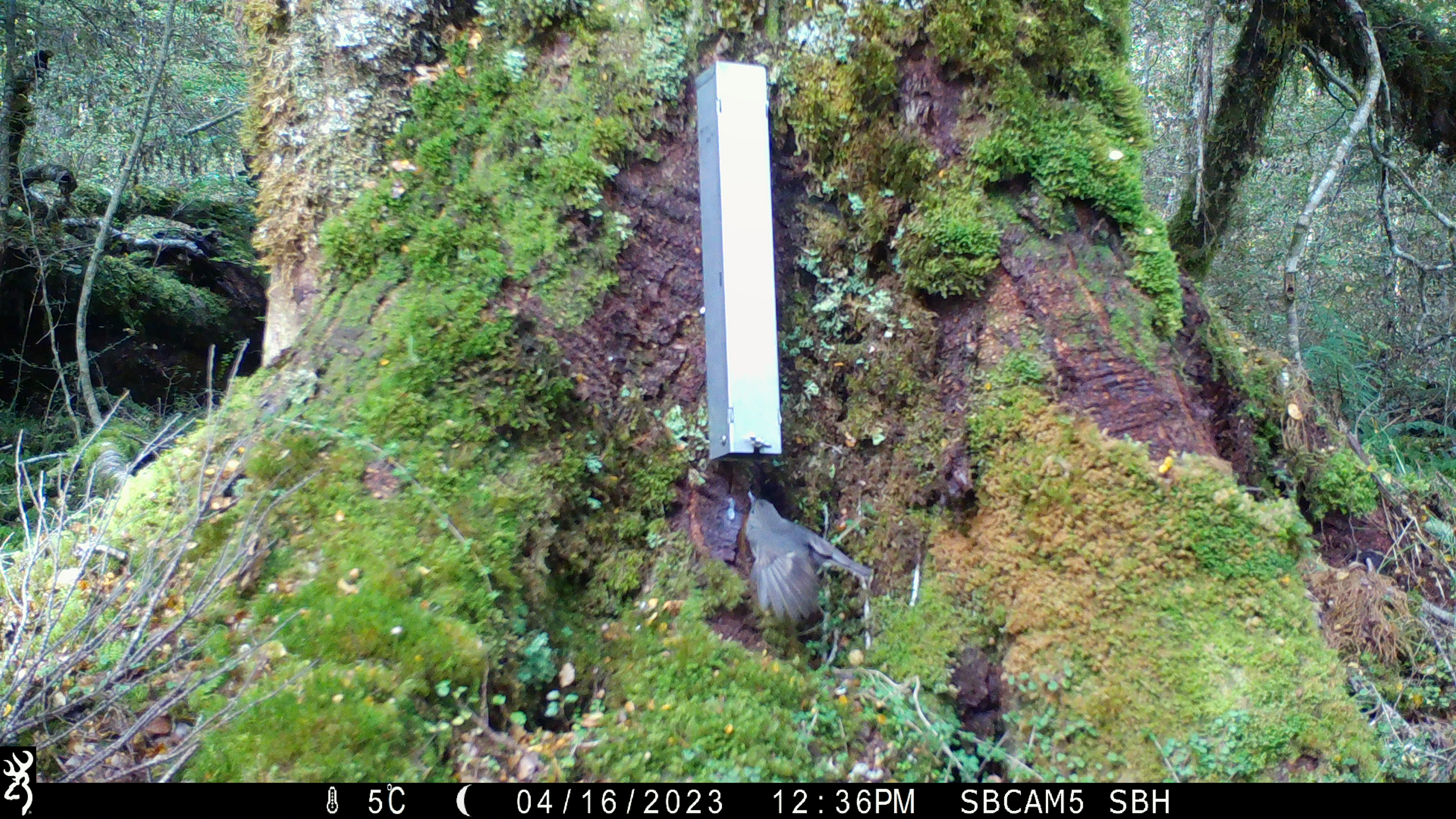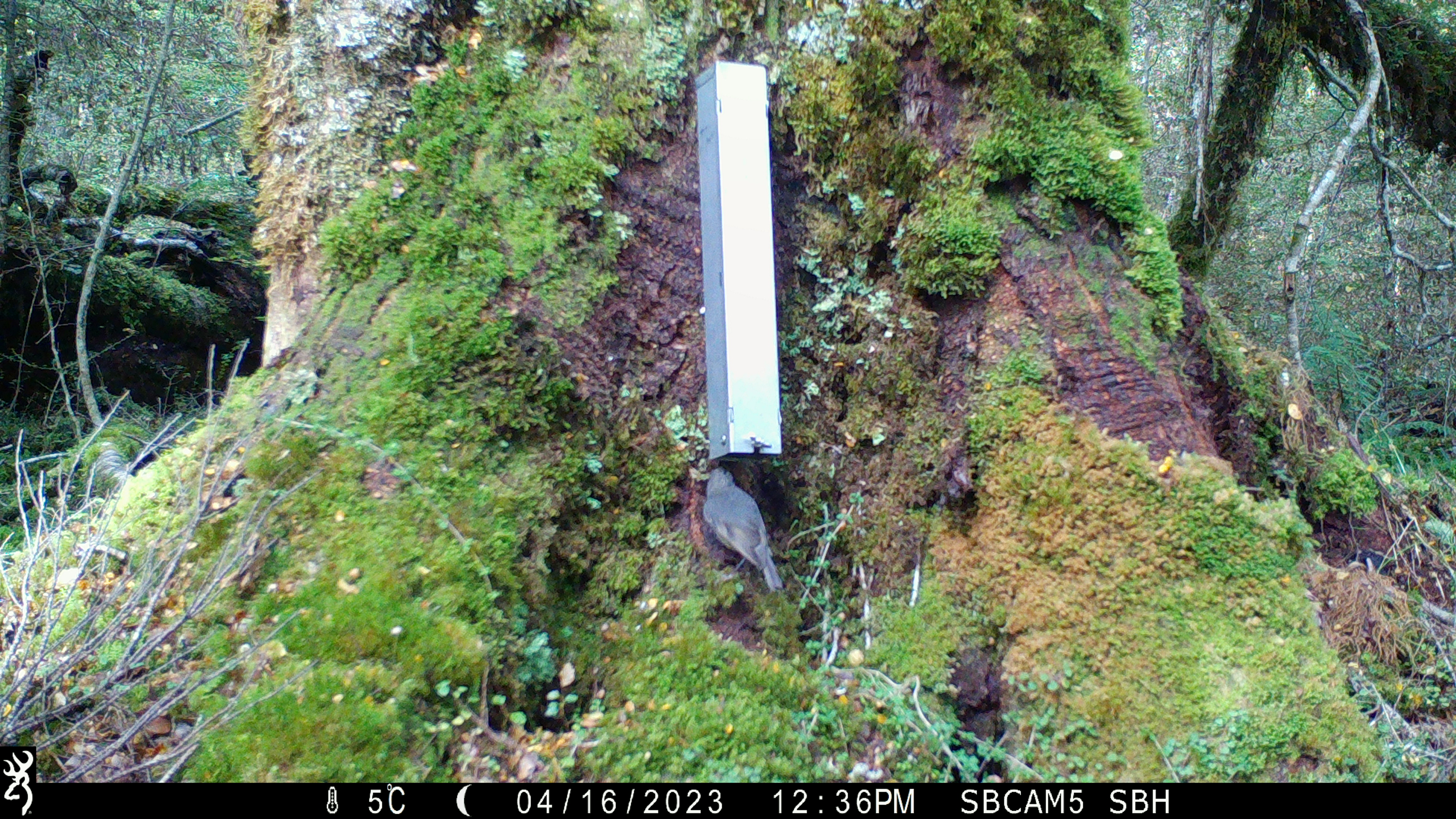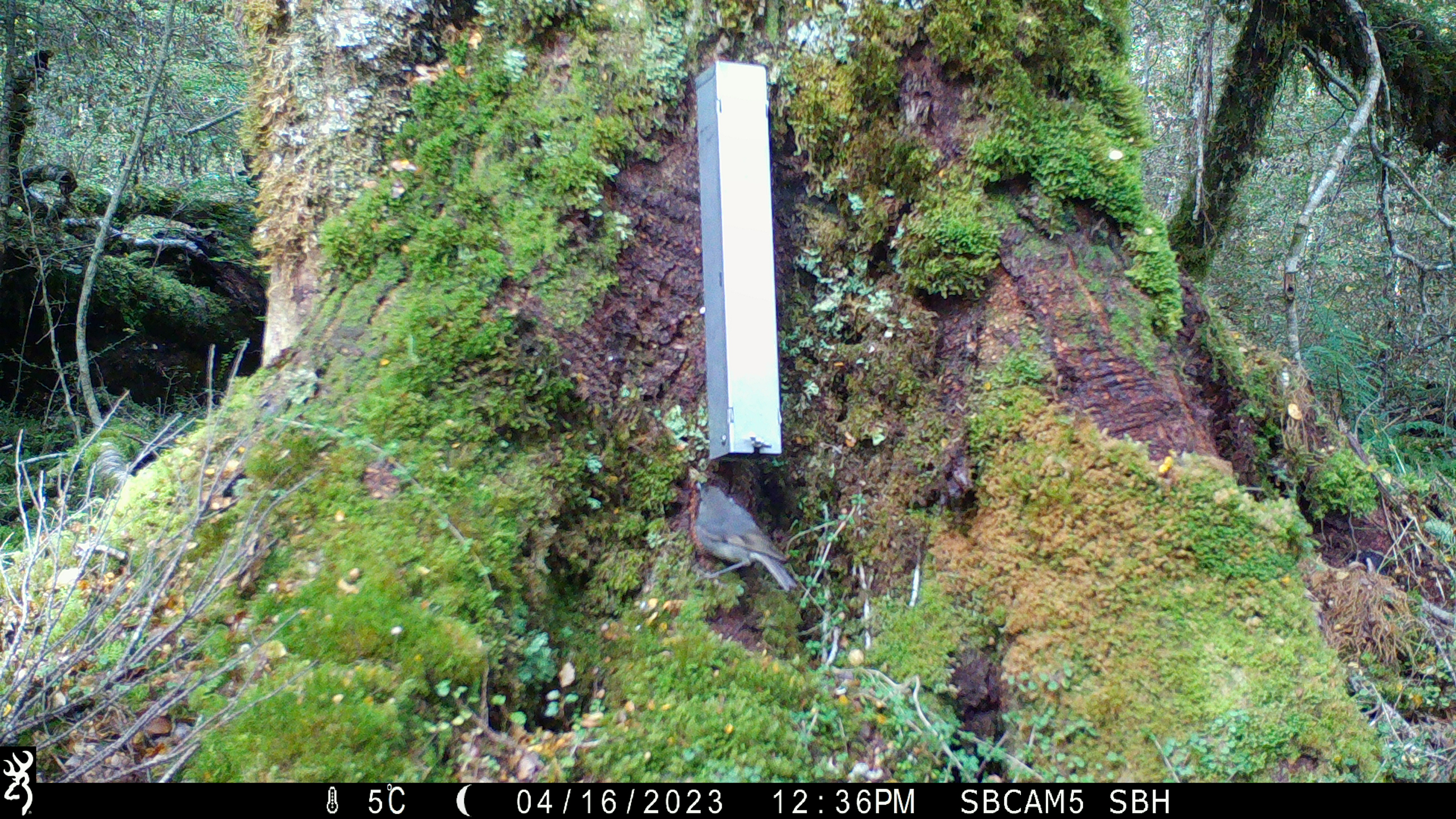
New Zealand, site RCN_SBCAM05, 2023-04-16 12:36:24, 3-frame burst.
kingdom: Animalia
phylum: Chordata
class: Aves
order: Passeriformes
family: Petroicidae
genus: Petroica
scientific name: Petroica australis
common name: new zealand robin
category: robin